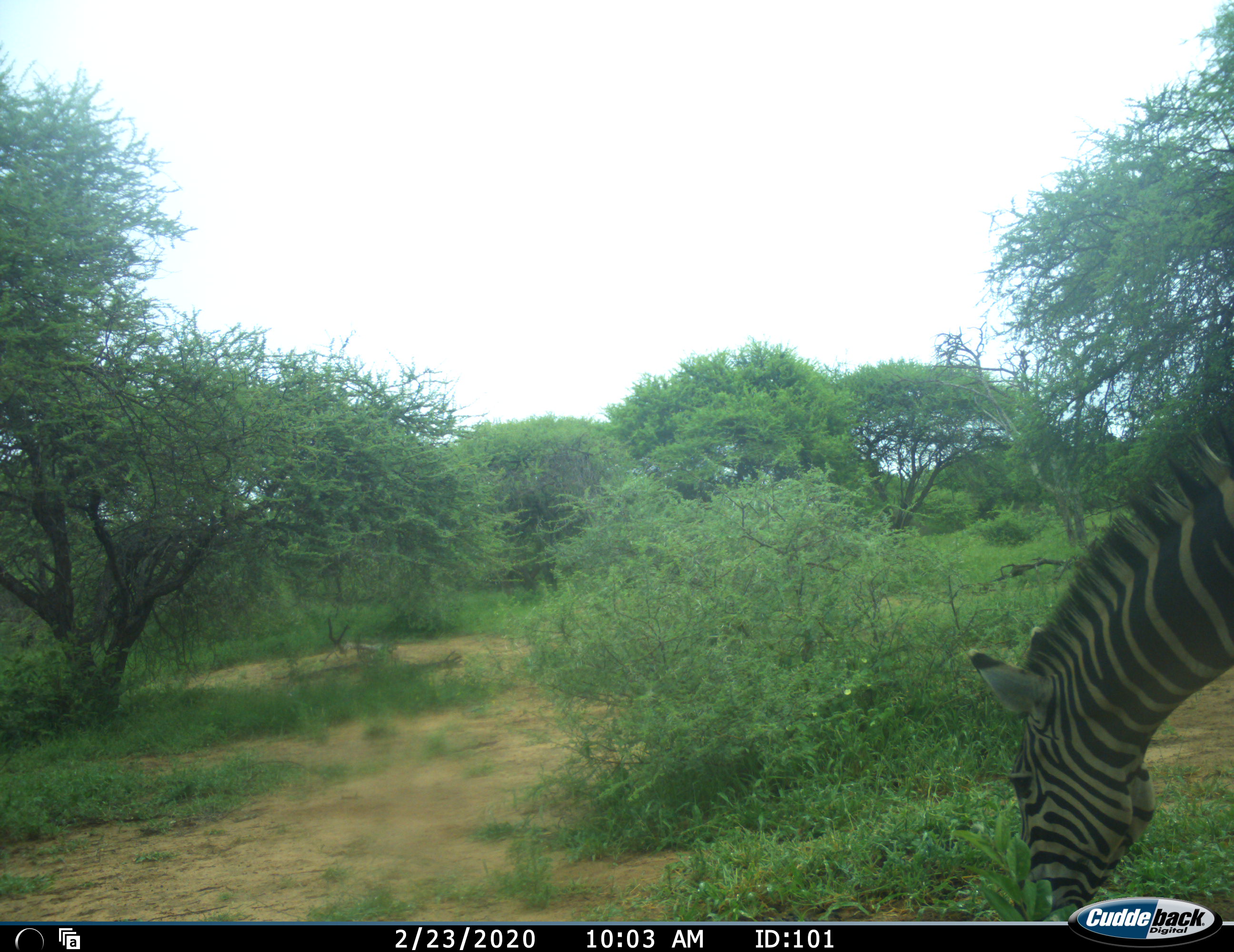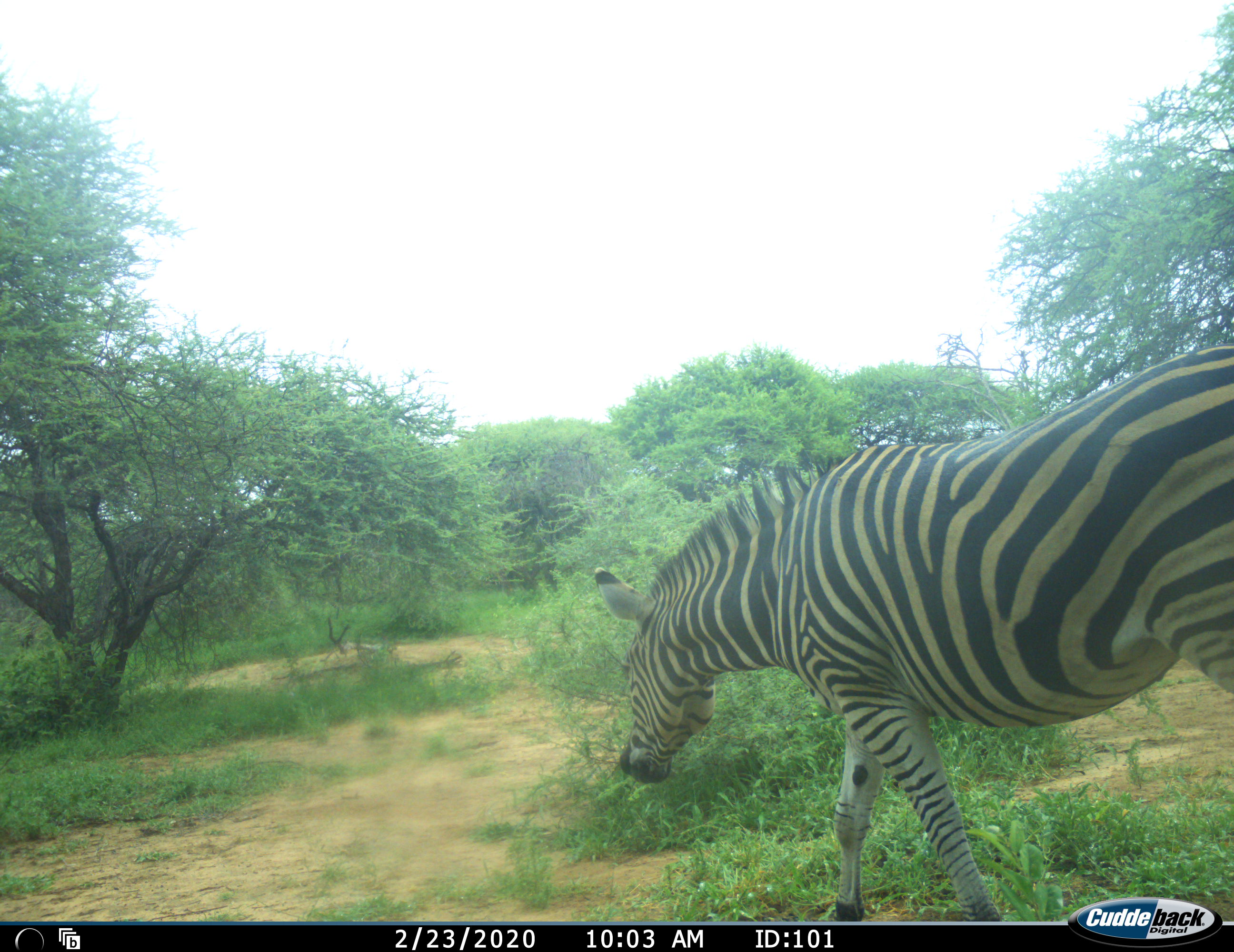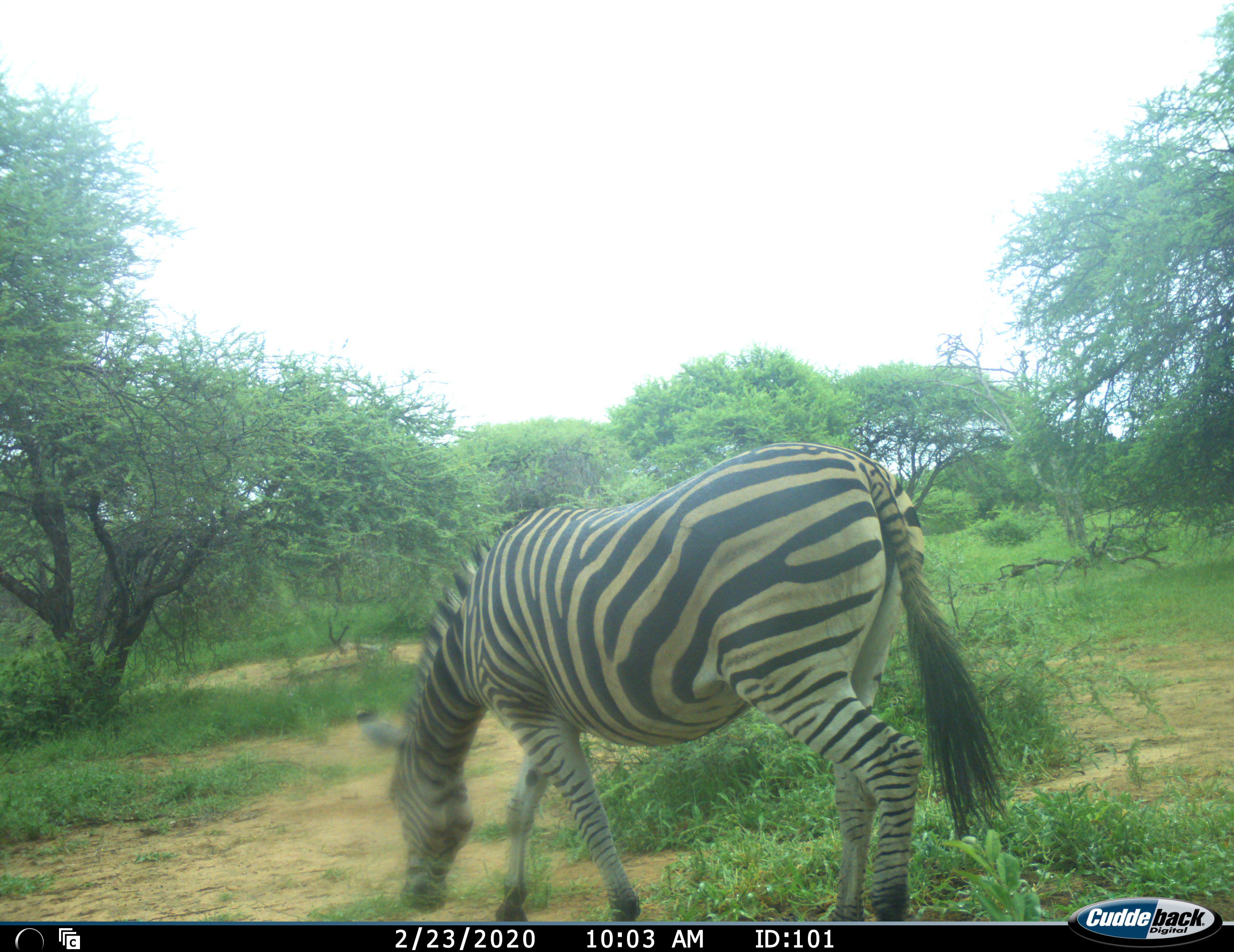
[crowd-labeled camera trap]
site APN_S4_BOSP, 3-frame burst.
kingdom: Animalia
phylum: Chordata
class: Mammalia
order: Perissodactyla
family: Equidae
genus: Equus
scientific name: Equus quagga burchellii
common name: burchell's zebra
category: zebraburchells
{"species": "zebraburchells (burchell's zebra) (Equus quagga burchellii)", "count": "1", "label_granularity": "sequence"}